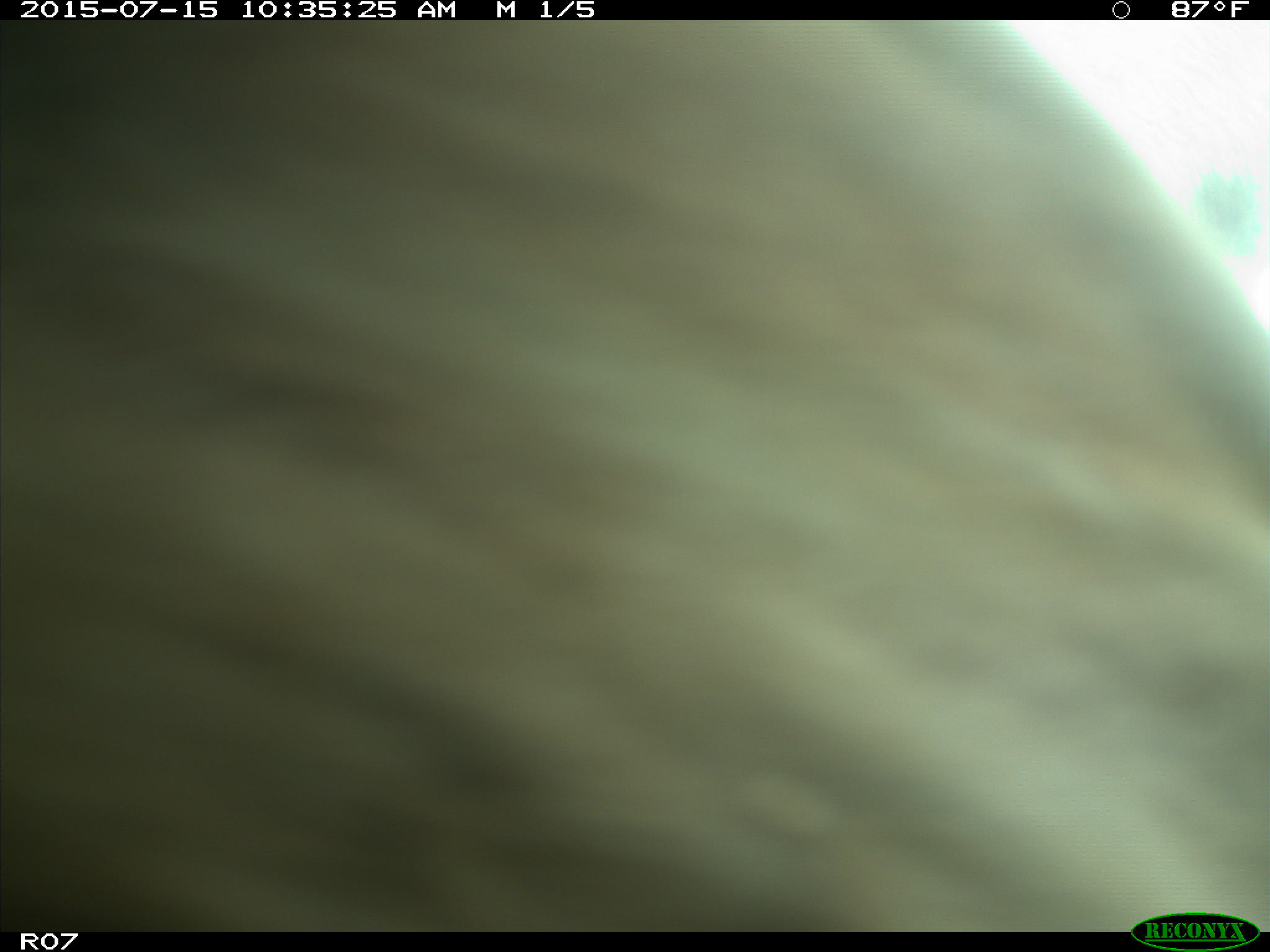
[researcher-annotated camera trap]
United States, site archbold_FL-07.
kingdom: Animalia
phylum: Chordata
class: Mammalia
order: Artiodactyla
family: Bovidae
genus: Bos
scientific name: Bos taurus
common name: domestic cow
Bos taurus (domestic cow).